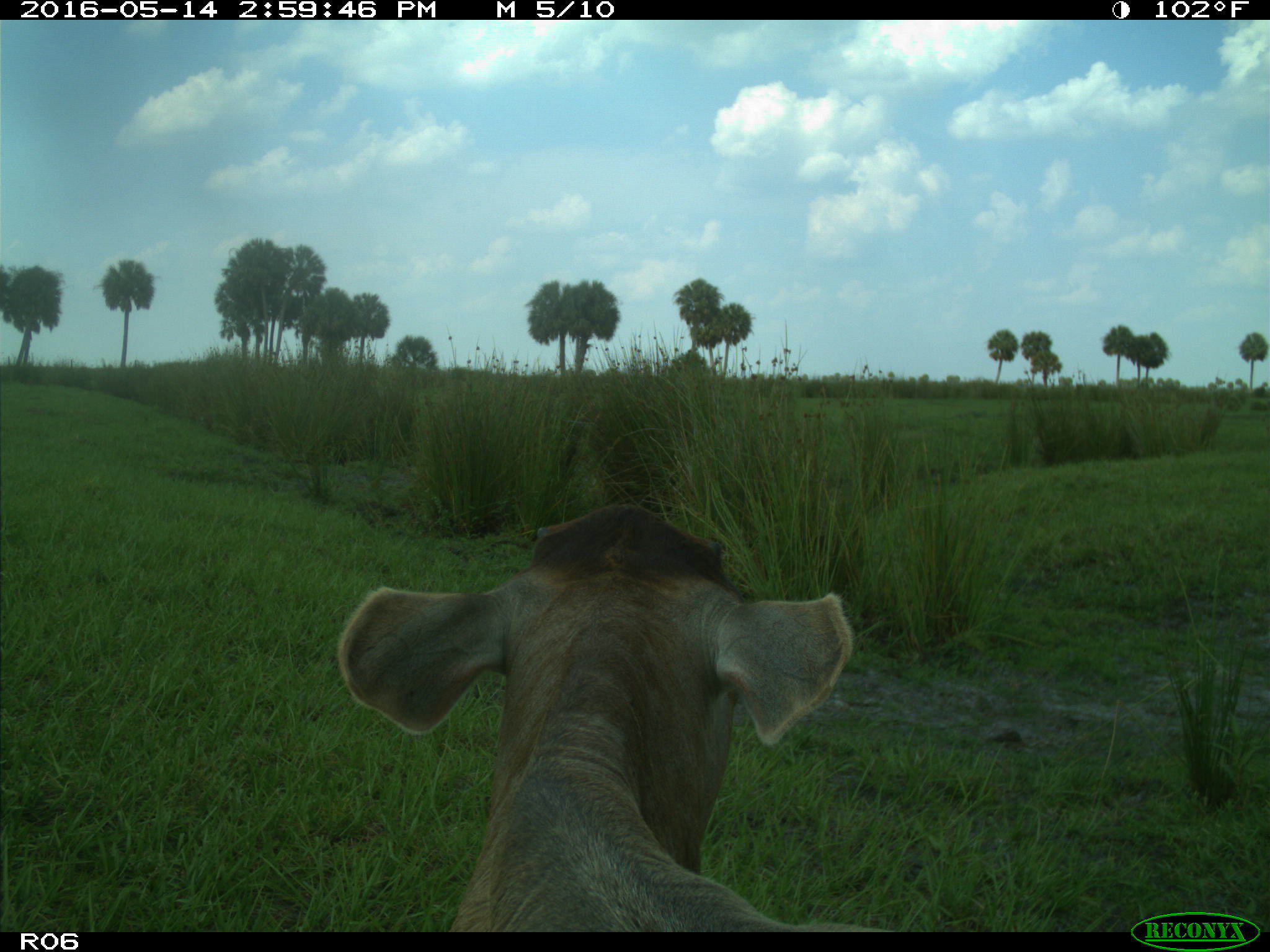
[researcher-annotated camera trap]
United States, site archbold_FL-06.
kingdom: Animalia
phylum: Chordata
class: Mammalia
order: Artiodactyla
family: Bovidae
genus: Bos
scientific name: Bos taurus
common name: domestic cow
Bos taurus (domestic cow).